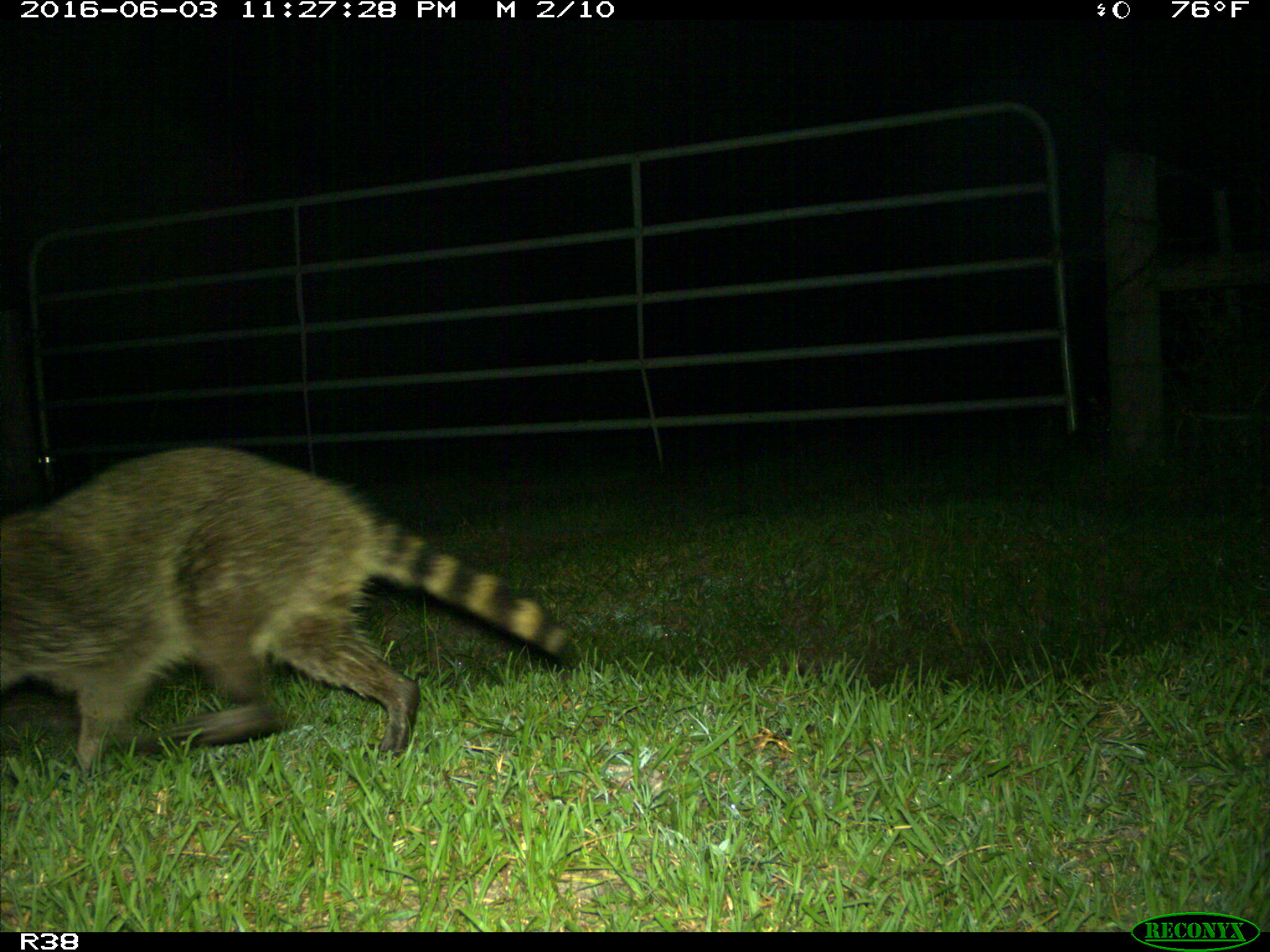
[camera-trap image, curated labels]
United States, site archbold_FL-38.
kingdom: Animalia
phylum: Chordata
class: Mammalia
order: Carnivora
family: Procyonidae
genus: Procyon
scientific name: Procyon lotor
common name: common raccoon